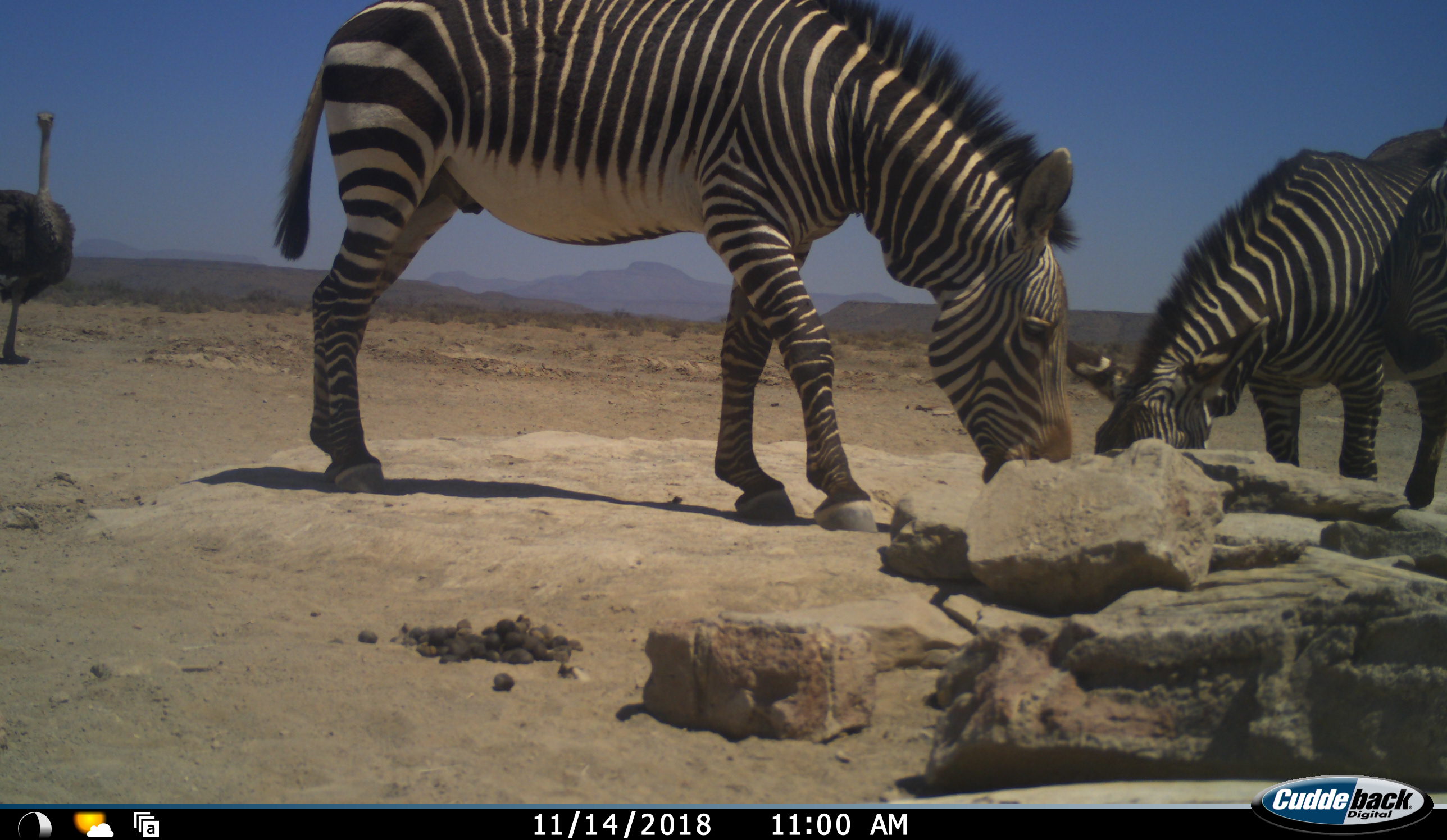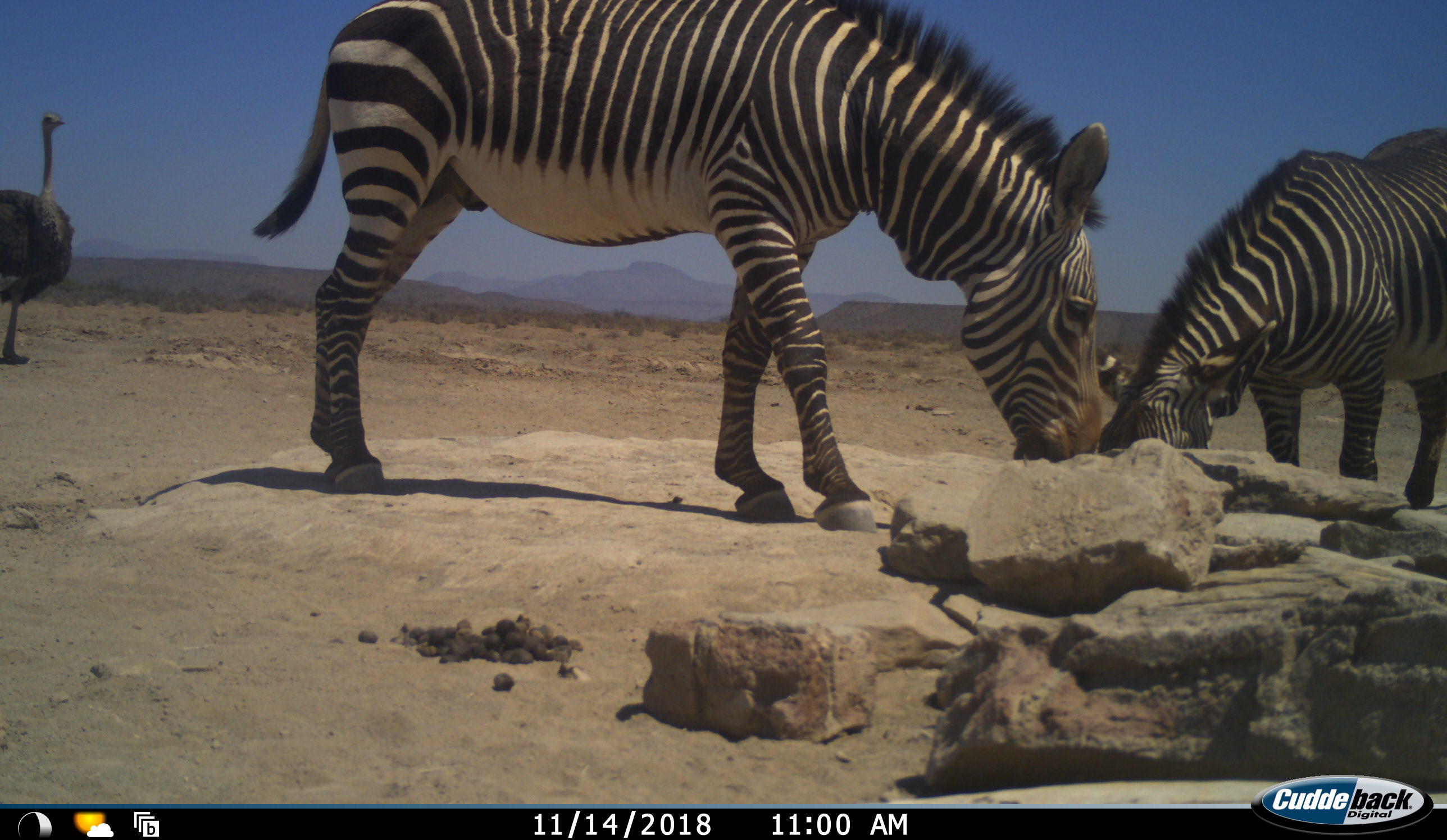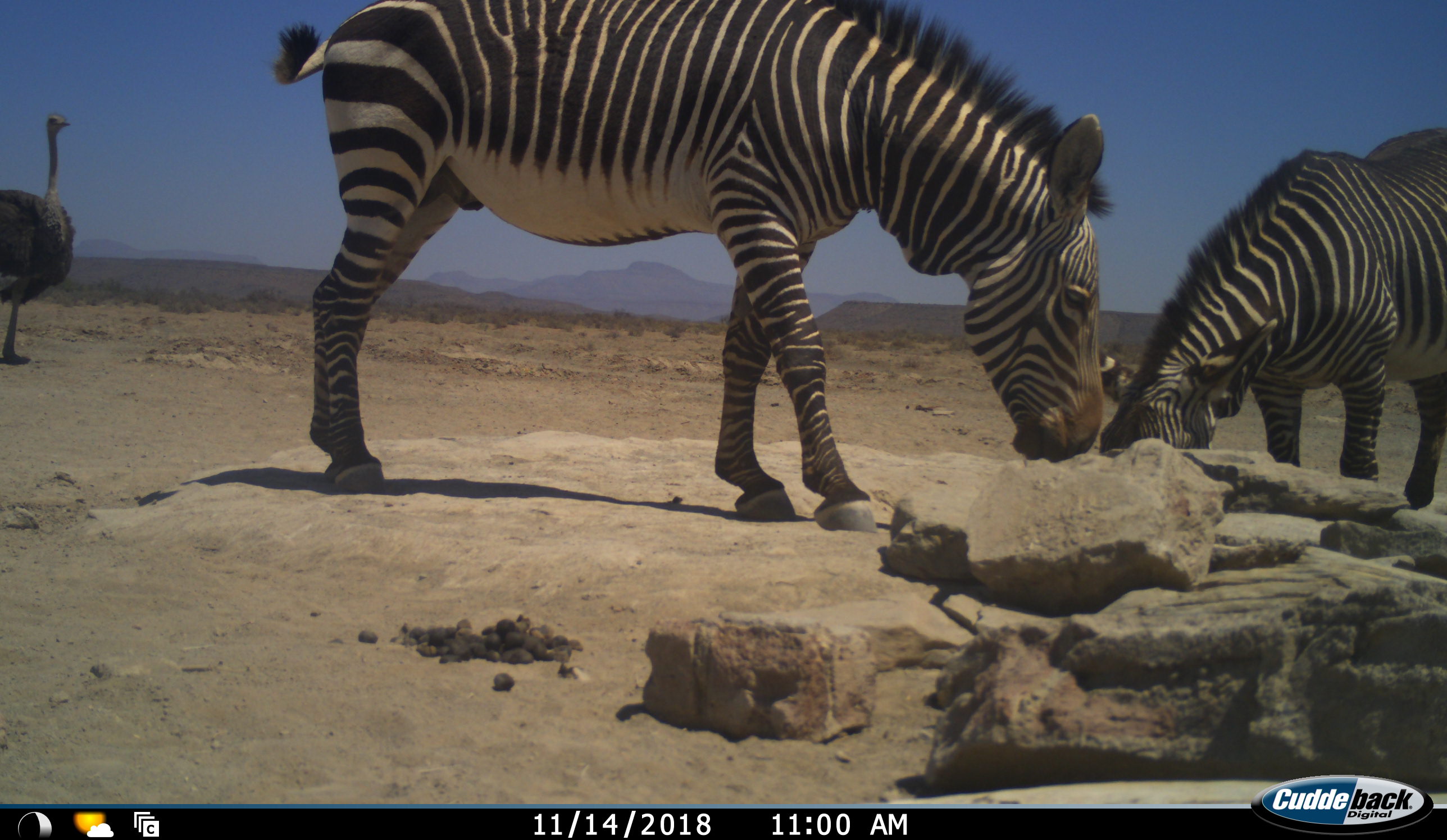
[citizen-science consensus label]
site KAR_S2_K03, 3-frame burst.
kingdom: Animalia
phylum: Chordata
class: Aves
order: Struthioniformes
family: Struthionidae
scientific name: Struthionidae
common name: ostrich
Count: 1.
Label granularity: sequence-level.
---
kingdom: Animalia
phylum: Chordata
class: Mammalia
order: Perissodactyla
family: Equidae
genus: Equus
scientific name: Equus zebra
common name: mountain zebra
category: zebramountain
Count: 3.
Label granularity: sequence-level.